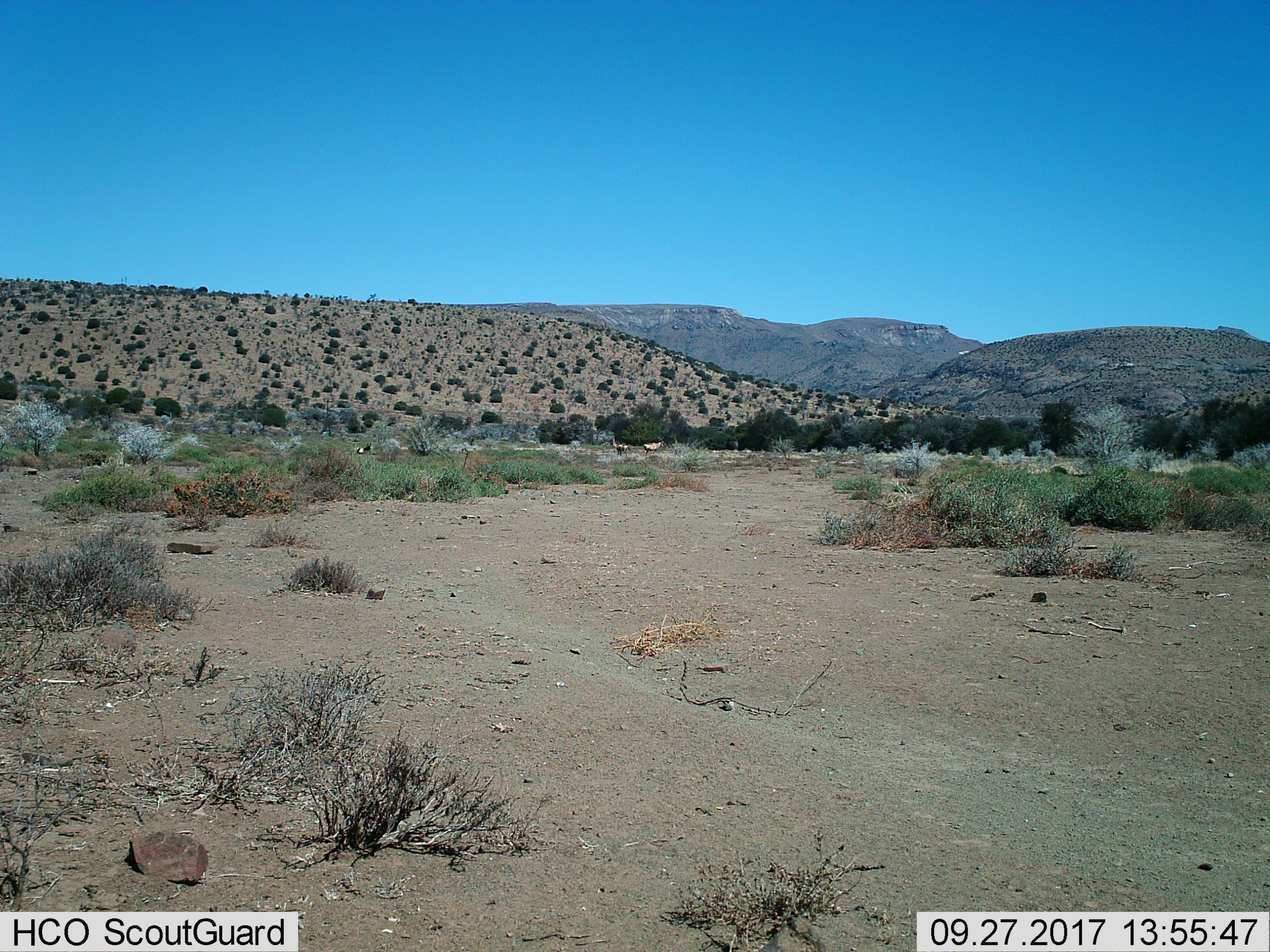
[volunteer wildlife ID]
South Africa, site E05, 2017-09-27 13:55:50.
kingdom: Animalia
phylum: Chordata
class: Mammalia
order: Artiodactyla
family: Bovidae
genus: Alcelaphus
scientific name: Alcelaphus buselaphus caama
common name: red hartebeest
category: hartebeestred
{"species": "hartebeestred (red hartebeest) (Alcelaphus buselaphus caama)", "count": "3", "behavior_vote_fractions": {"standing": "100%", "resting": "100%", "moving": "0%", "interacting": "0%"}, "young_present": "0%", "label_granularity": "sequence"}